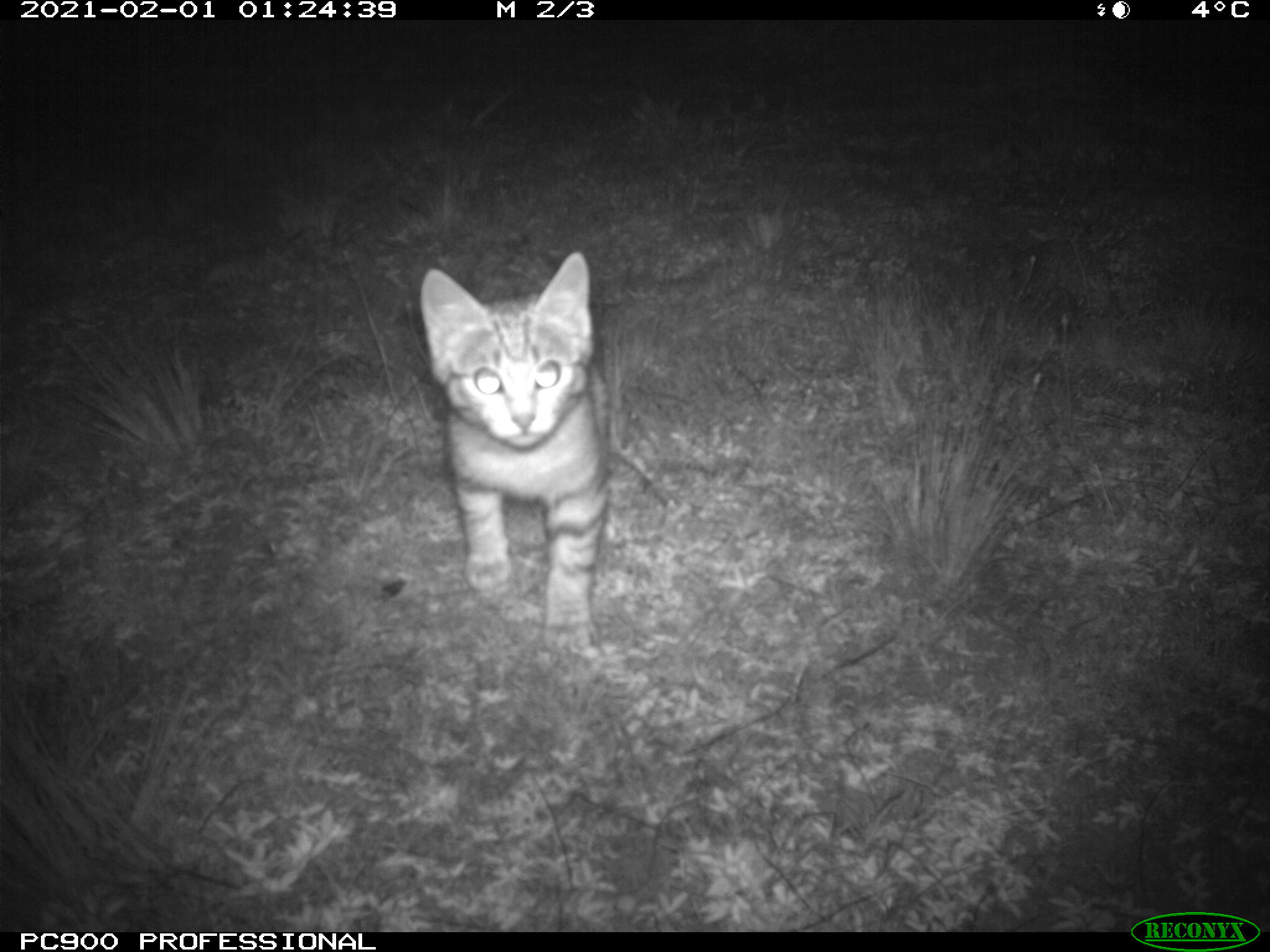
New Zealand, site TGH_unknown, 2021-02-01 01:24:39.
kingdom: Animalia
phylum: Chordata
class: Mammalia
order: Carnivora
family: Felidae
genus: Felis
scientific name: Felis catus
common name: domestic cat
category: cat